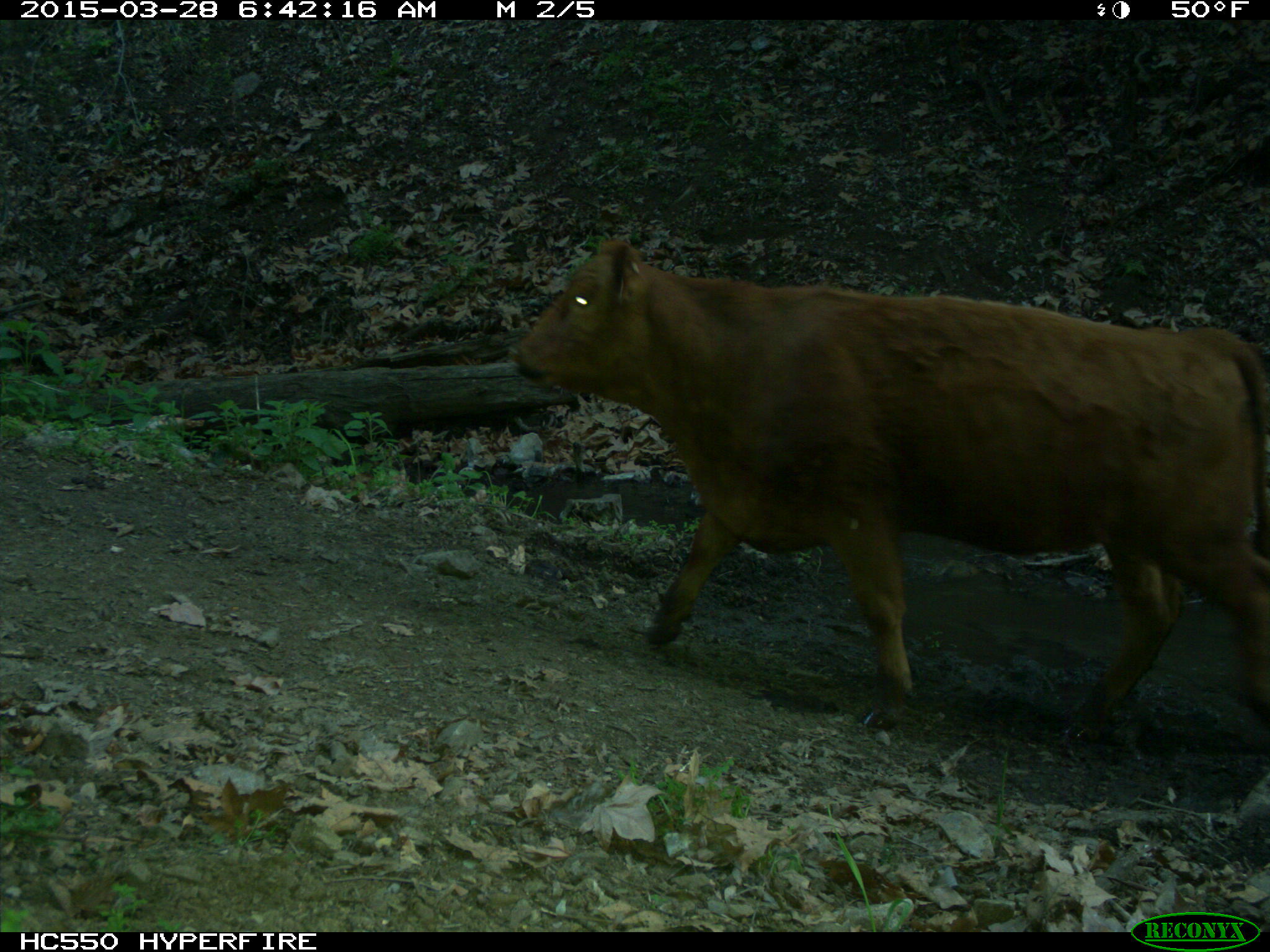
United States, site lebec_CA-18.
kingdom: Animalia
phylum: Chordata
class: Mammalia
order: Artiodactyla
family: Bovidae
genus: Bos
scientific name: Bos taurus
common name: domestic cow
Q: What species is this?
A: Bos taurus (domestic cow).